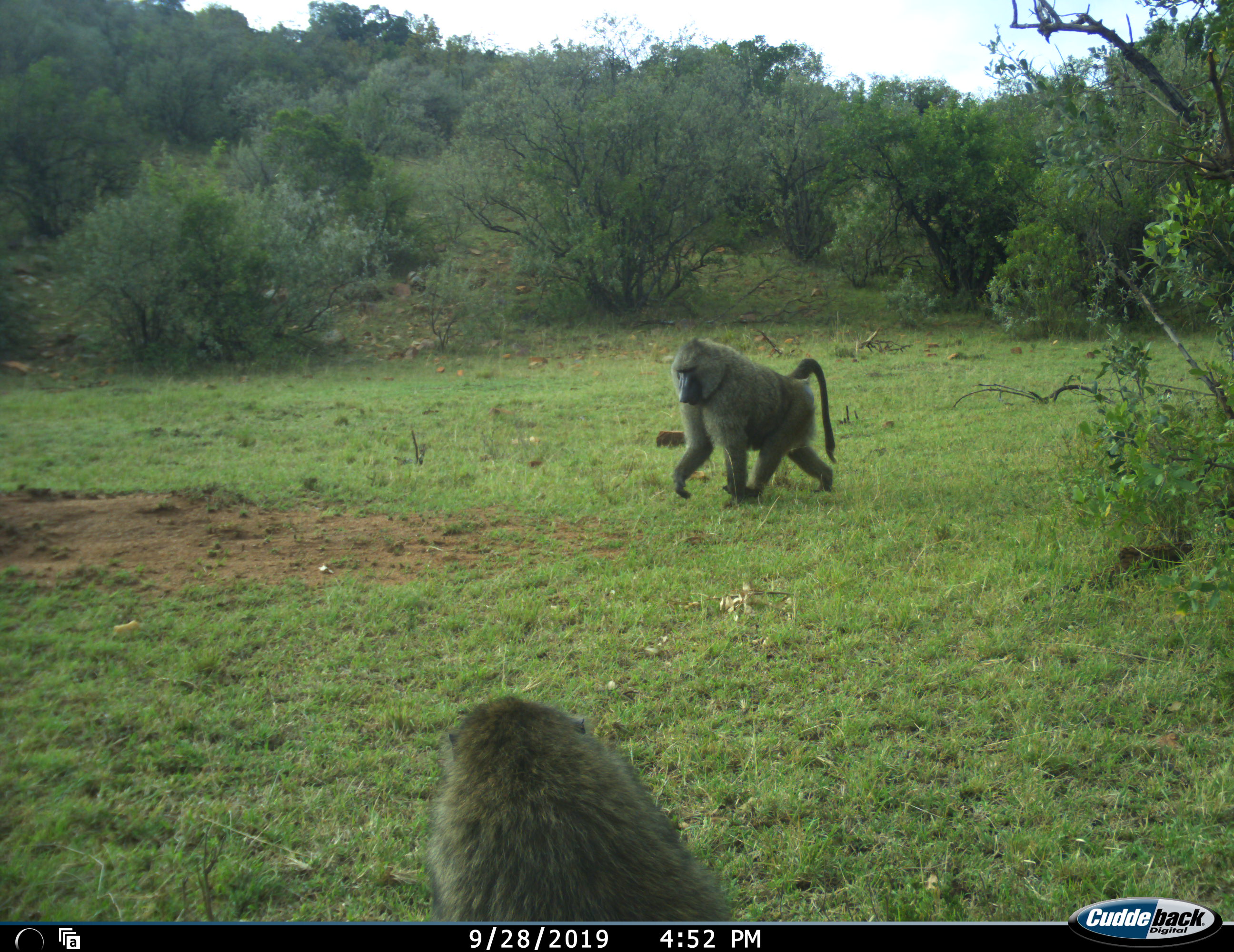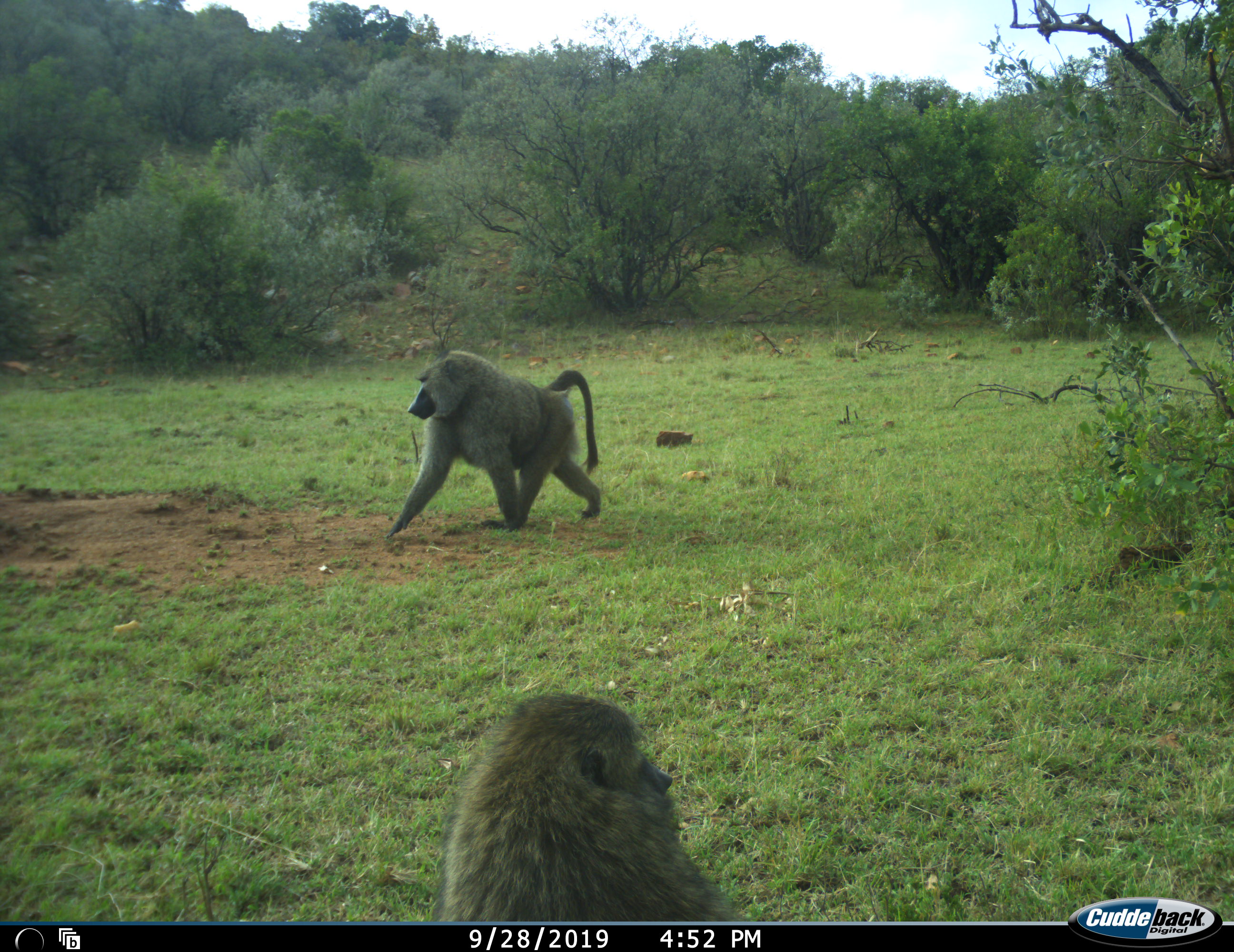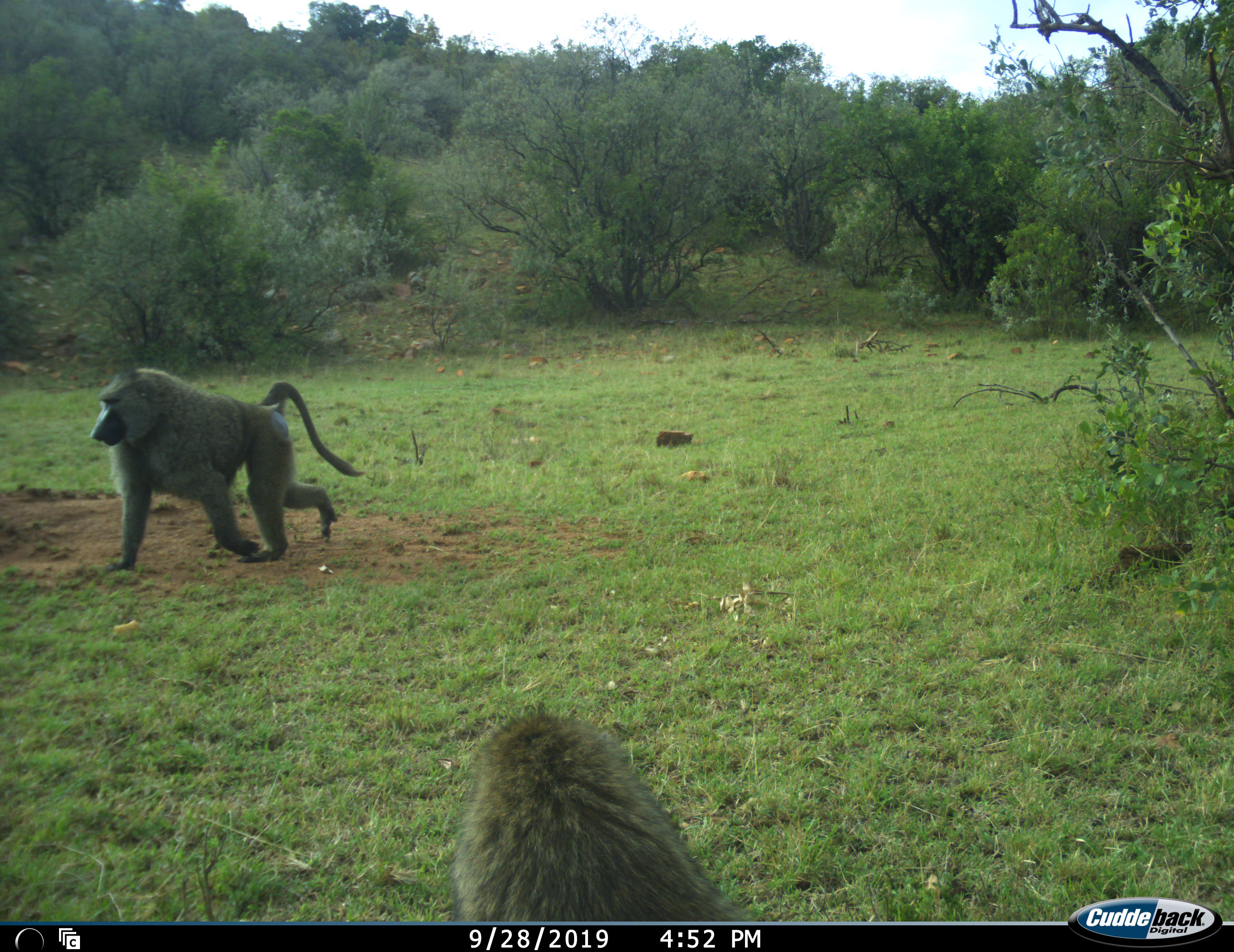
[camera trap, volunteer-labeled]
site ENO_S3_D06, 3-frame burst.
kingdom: Animalia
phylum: Chordata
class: Mammalia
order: Primates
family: Cercopithecidae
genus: Papio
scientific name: Papio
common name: baboon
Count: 2.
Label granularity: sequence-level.